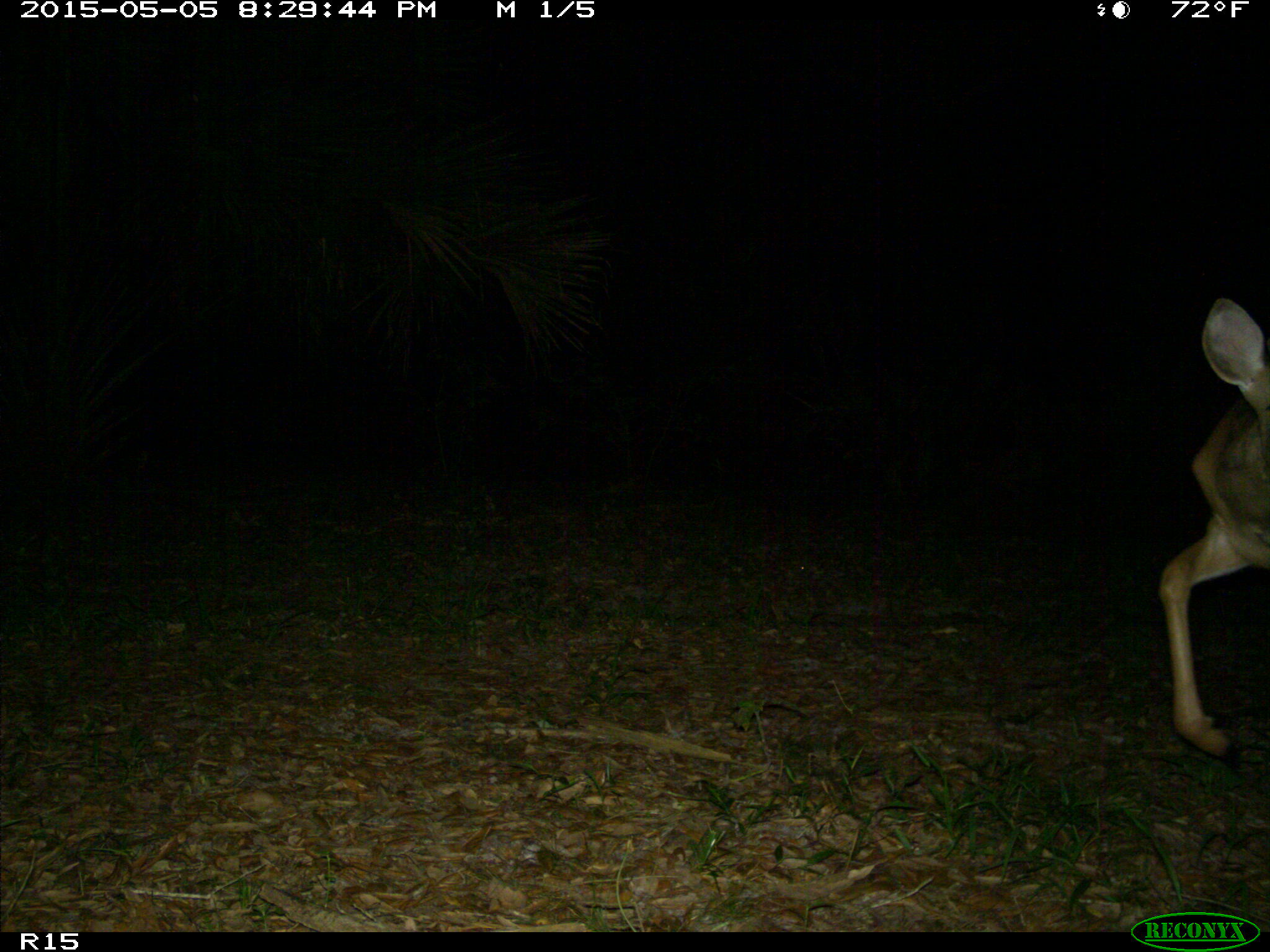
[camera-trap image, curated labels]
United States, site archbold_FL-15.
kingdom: Animalia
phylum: Chordata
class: Mammalia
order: Artiodactyla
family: Cervidae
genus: Odocoileus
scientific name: Odocoileus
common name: deer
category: unidentified deer